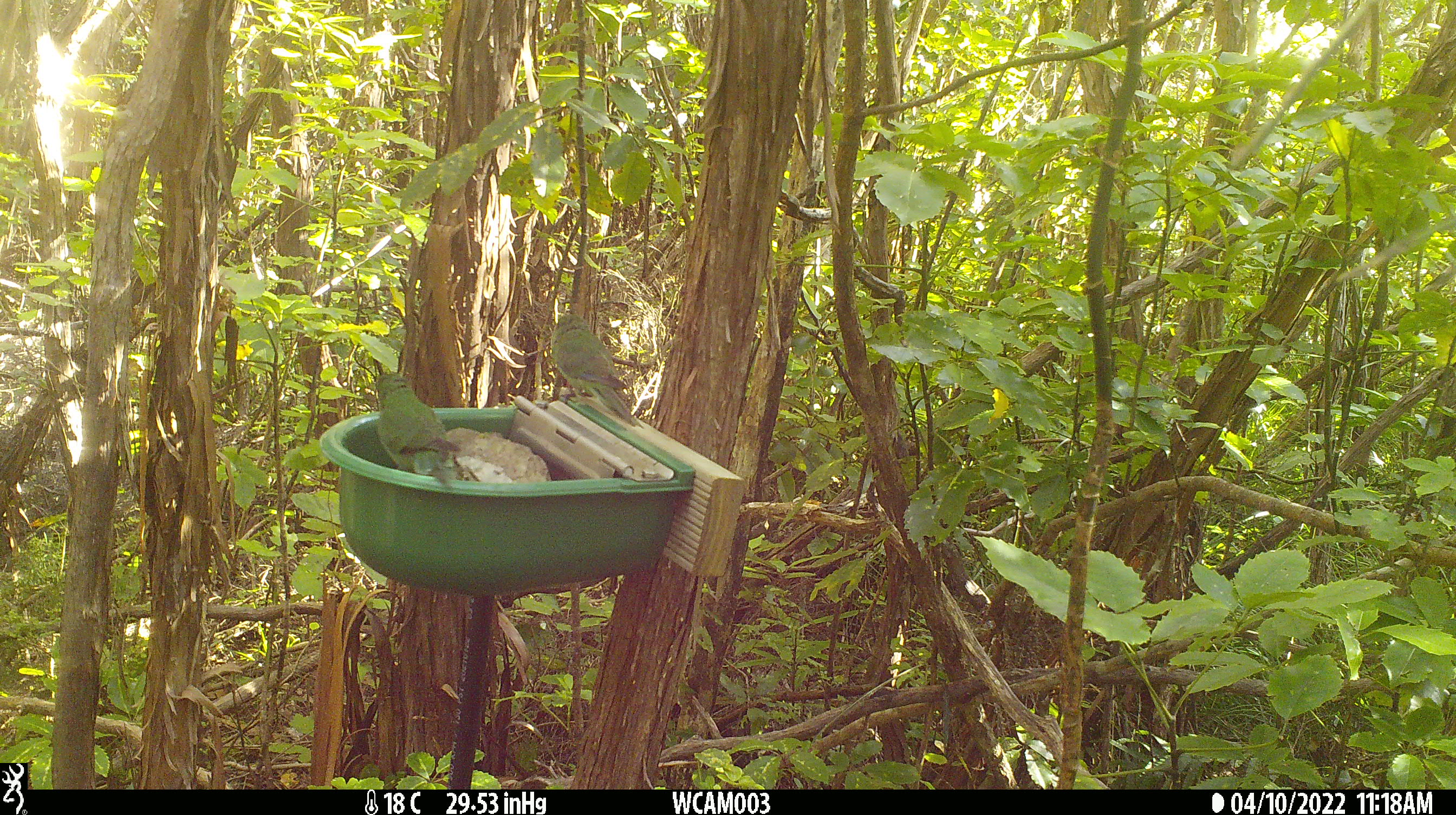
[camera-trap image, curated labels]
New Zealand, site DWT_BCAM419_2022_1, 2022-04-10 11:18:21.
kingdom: Animalia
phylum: Chordata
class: Aves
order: Psittaciformes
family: Psittaculidae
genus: Cyanoramphus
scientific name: Cyanoramphus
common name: parakeet